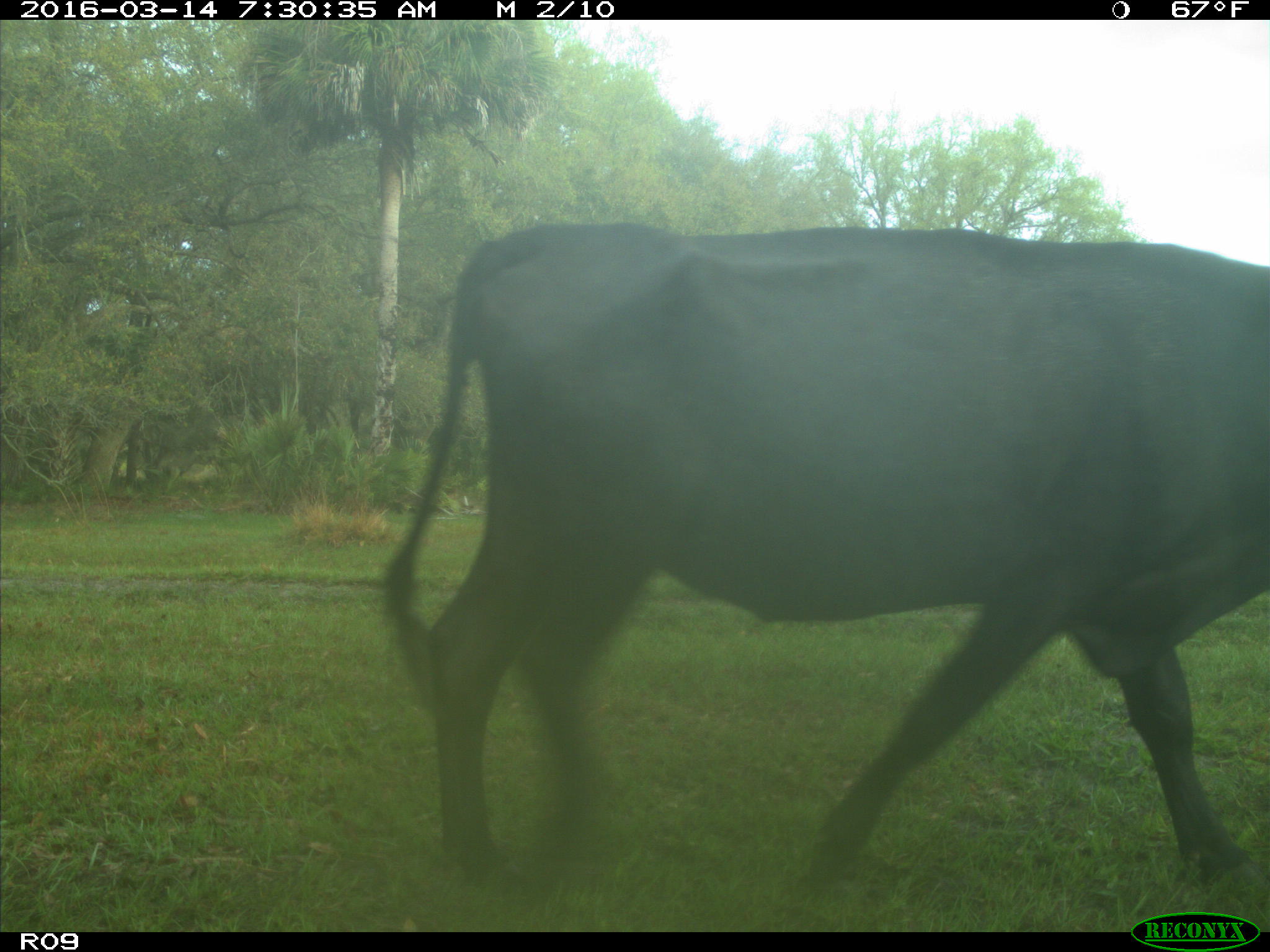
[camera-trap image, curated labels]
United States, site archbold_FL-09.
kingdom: Animalia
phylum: Chordata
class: Mammalia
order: Artiodactyla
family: Bovidae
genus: Bos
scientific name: Bos taurus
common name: domestic cow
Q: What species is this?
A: Bos taurus (domestic cow).